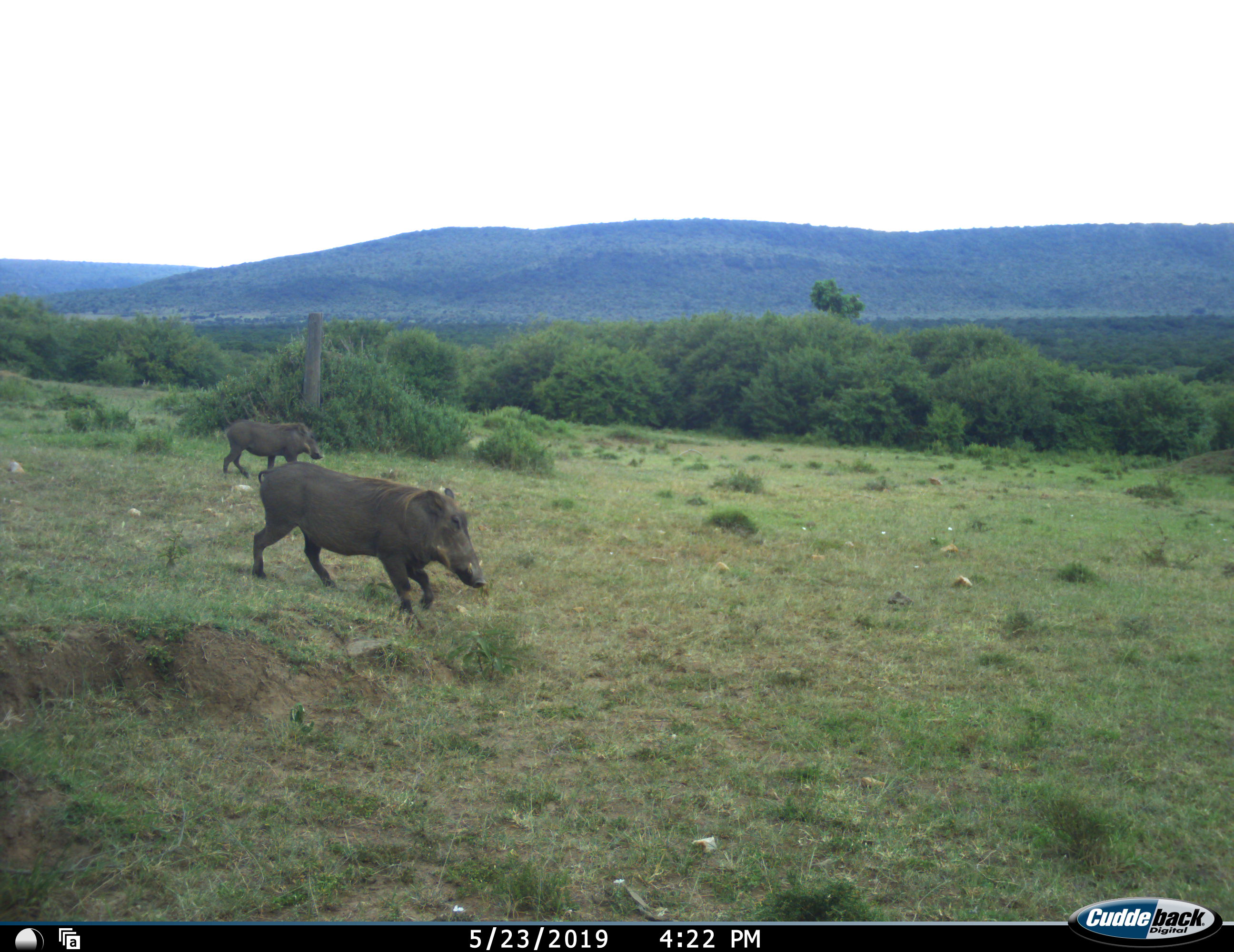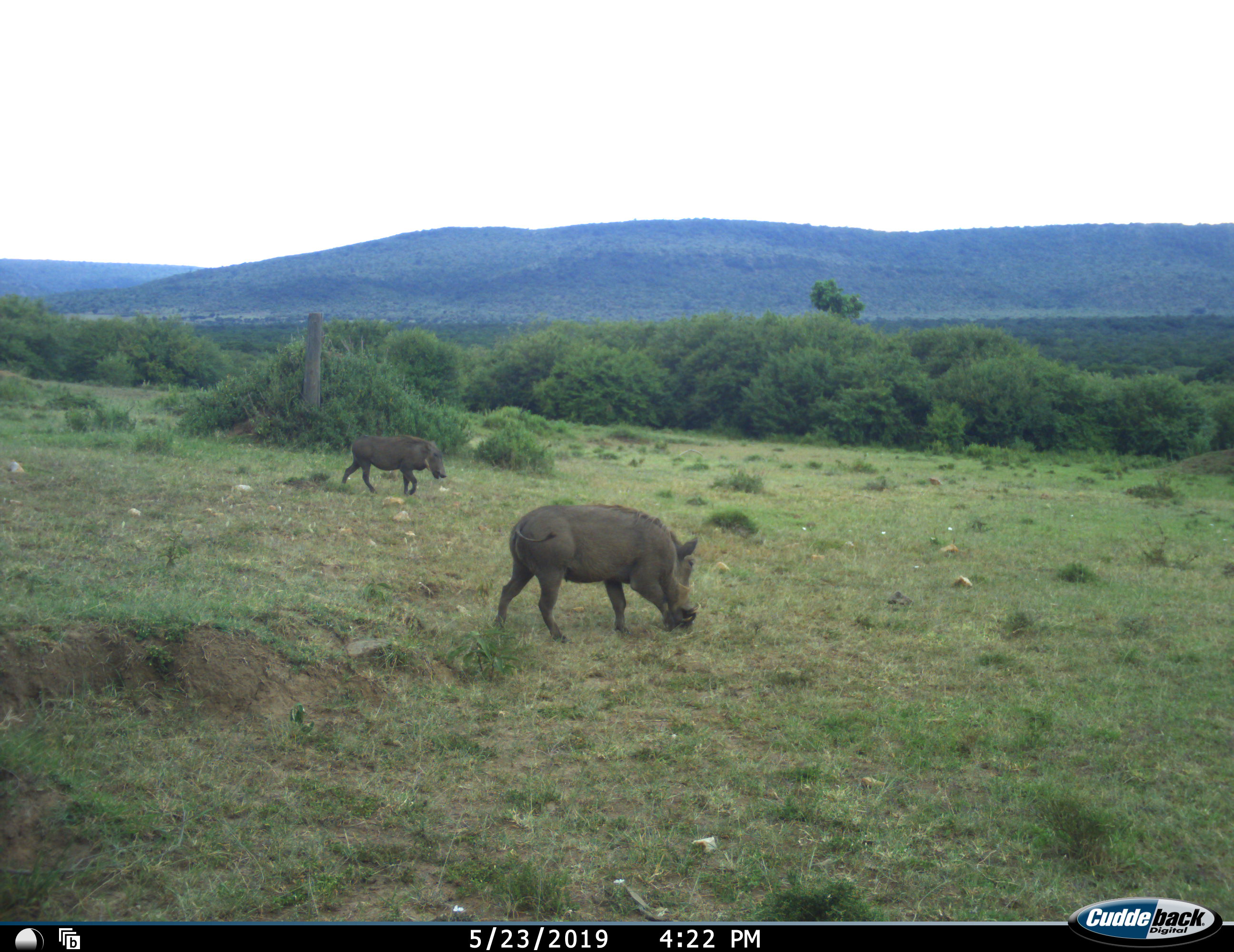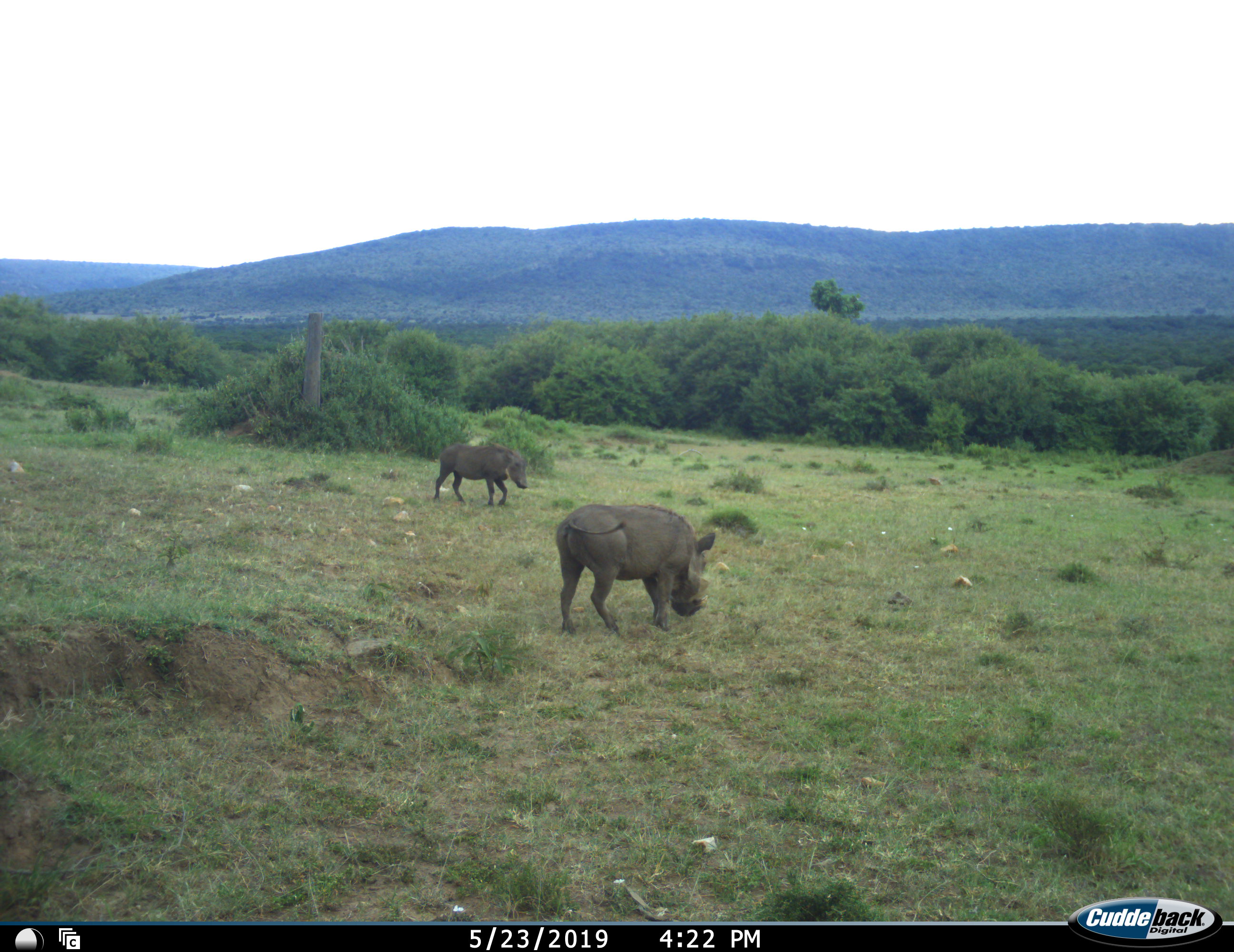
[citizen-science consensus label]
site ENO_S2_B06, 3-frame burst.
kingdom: Animalia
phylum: Chordata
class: Mammalia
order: Artiodactyla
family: Suidae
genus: Phacochoerus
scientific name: Phacochoerus africanus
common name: warthog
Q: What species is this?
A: Warthog (Phacochoerus africanus).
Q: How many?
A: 2.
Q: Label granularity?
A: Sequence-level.